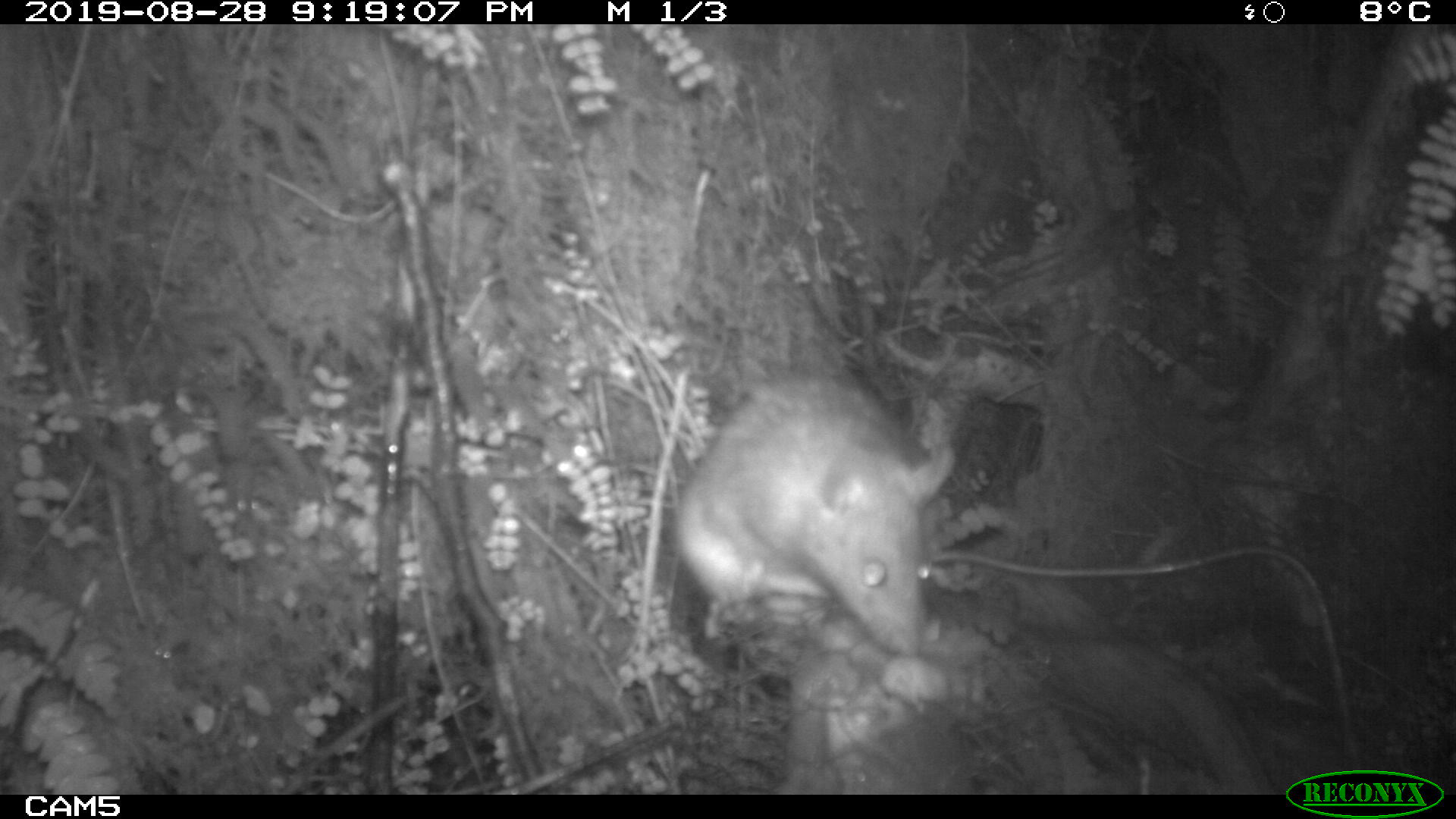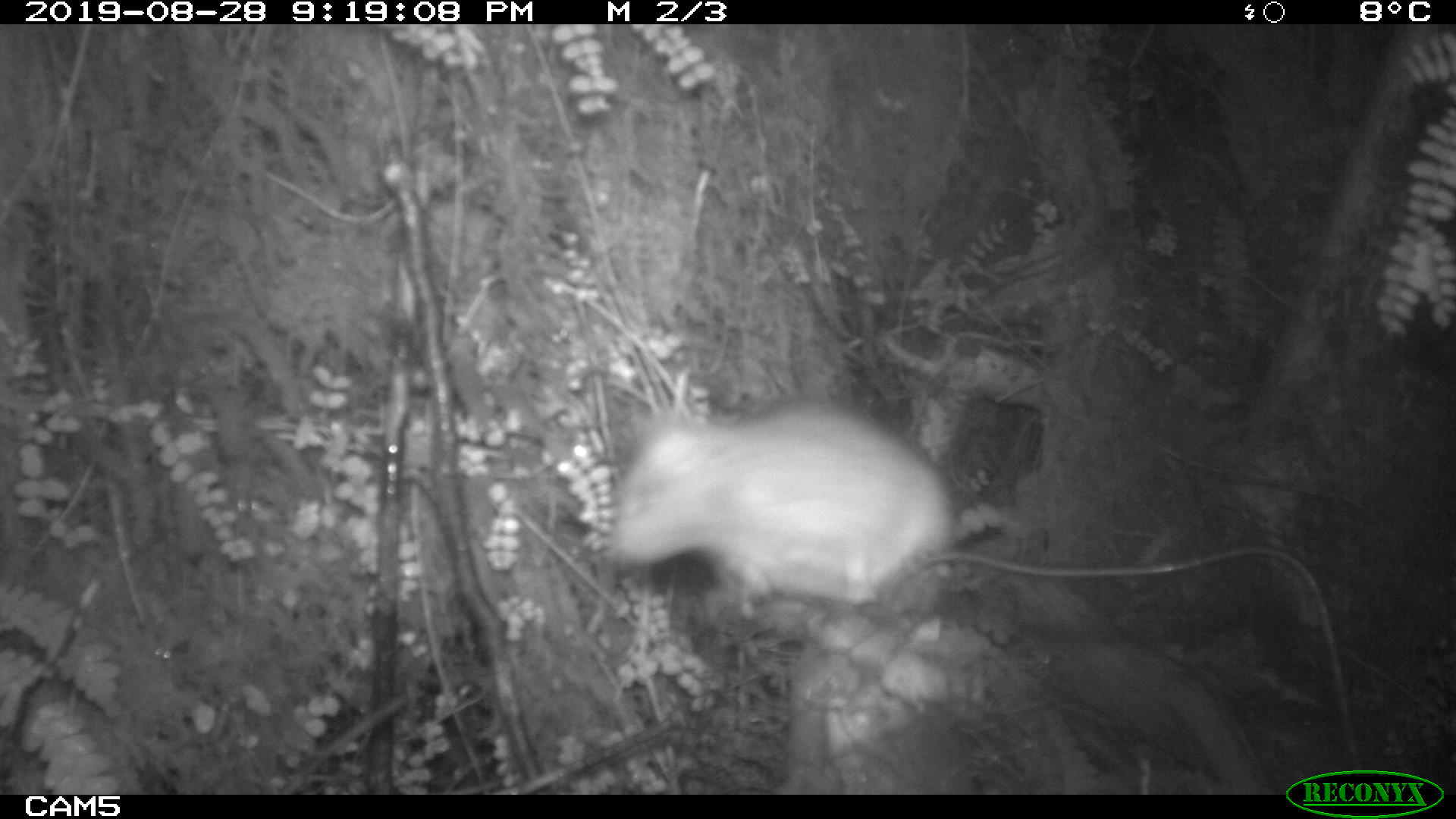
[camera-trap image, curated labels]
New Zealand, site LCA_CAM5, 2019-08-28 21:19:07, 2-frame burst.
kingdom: Animalia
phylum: Chordata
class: Mammalia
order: Rodentia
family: Muridae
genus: Rattus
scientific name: Rattus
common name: rat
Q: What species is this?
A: Rat (Rattus).